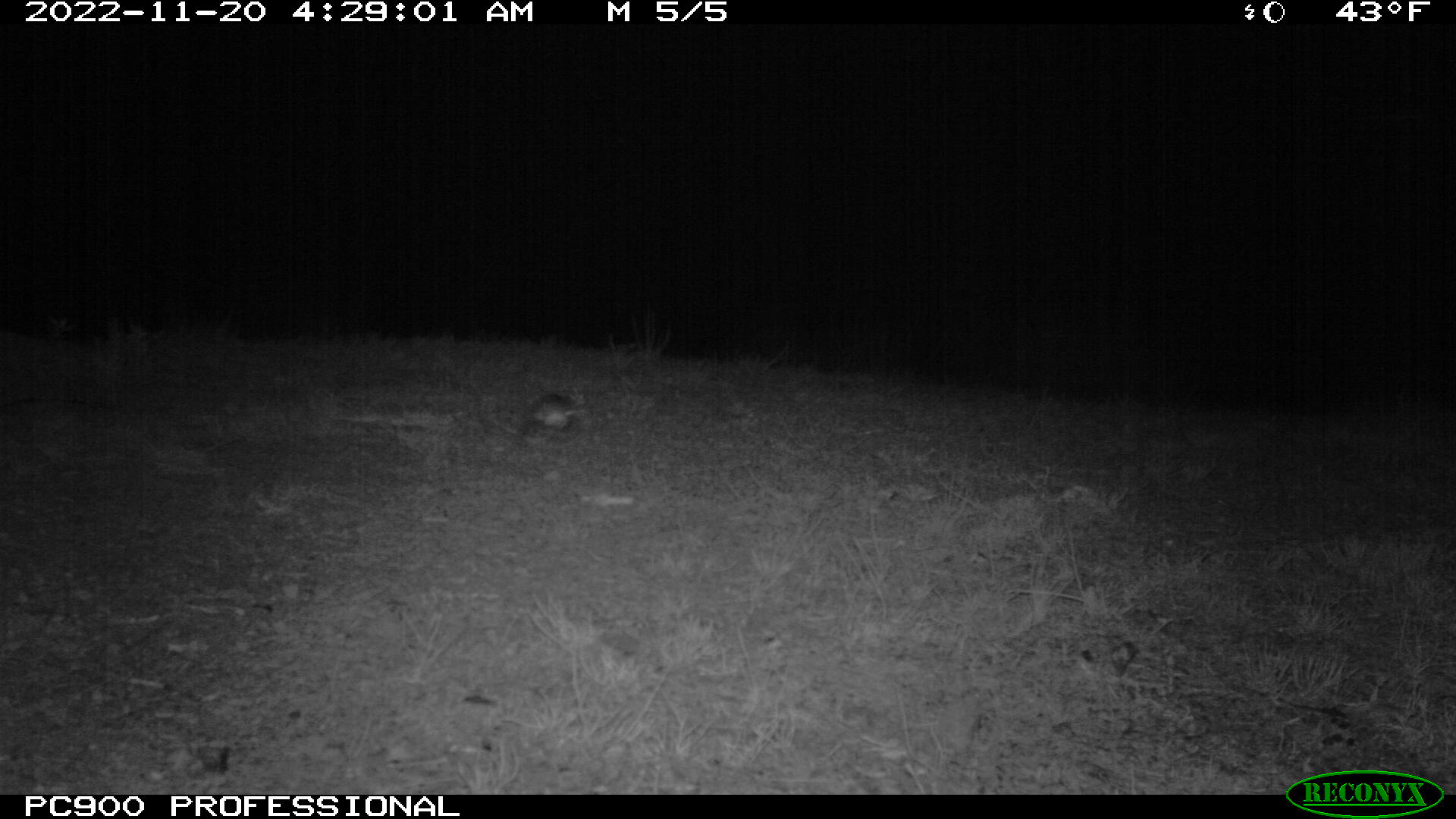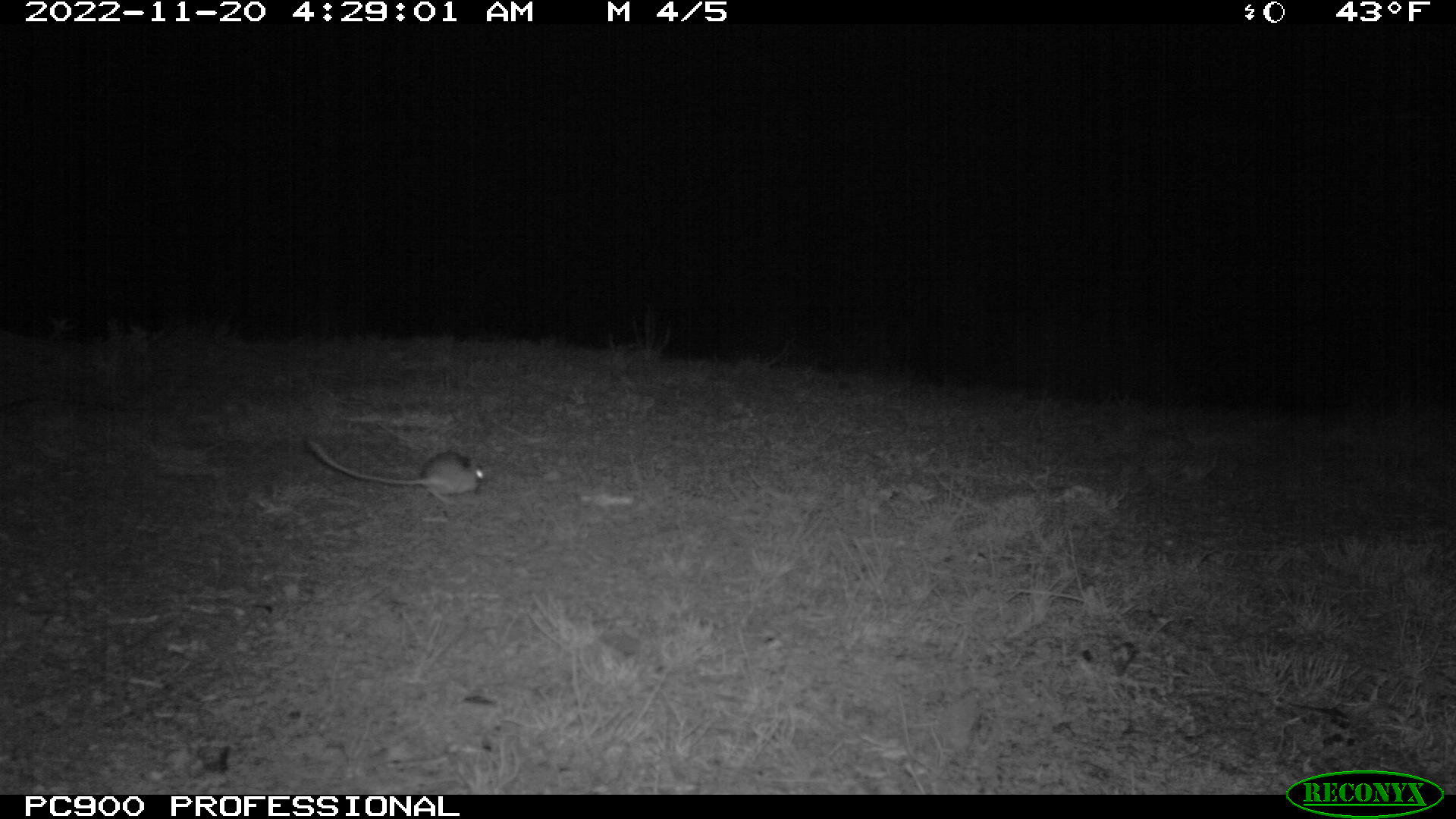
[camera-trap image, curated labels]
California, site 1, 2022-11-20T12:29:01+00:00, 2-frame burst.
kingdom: Animalia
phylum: Chordata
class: Mammalia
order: Rodentia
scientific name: Rodentia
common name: mouse or rat